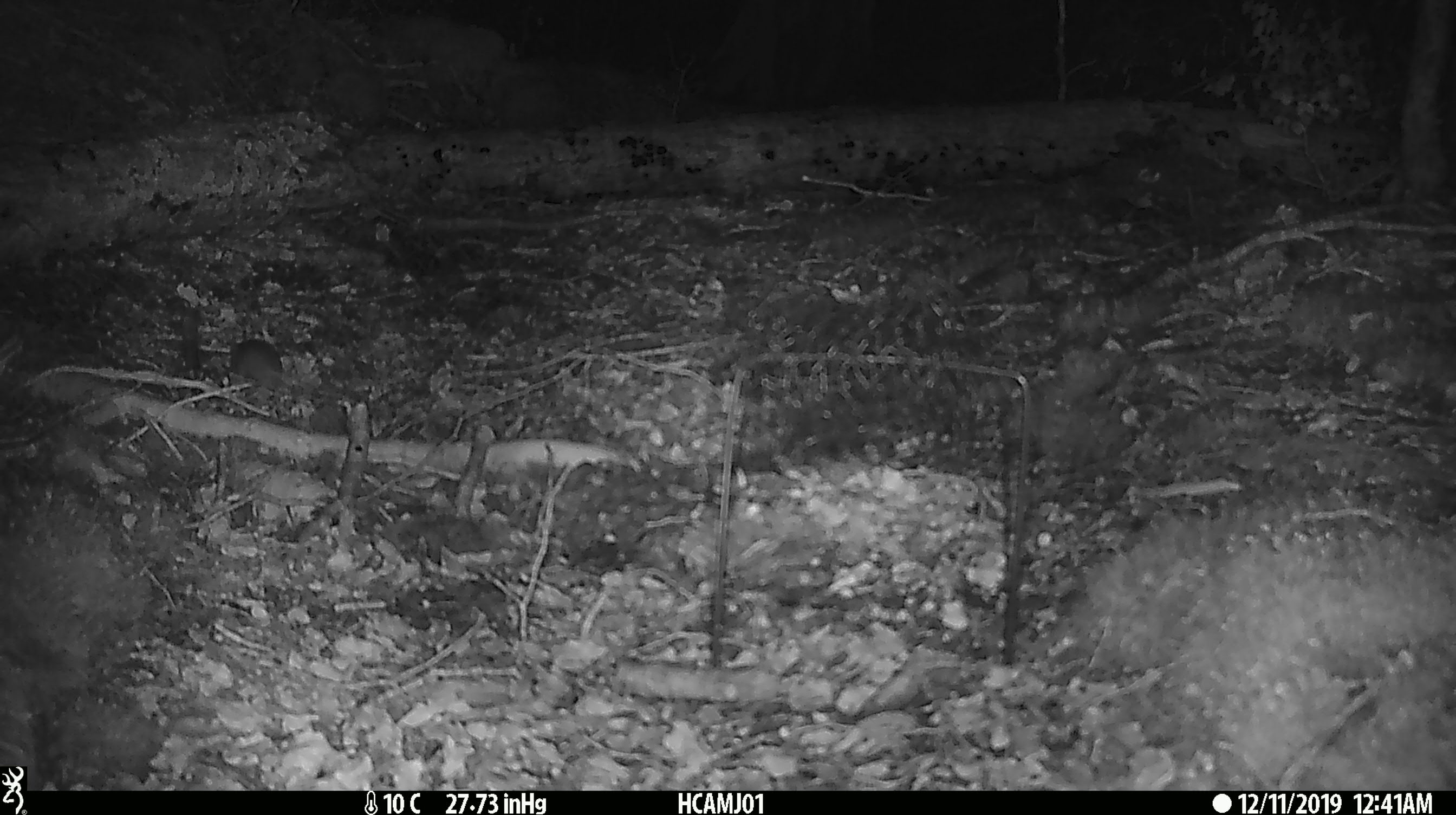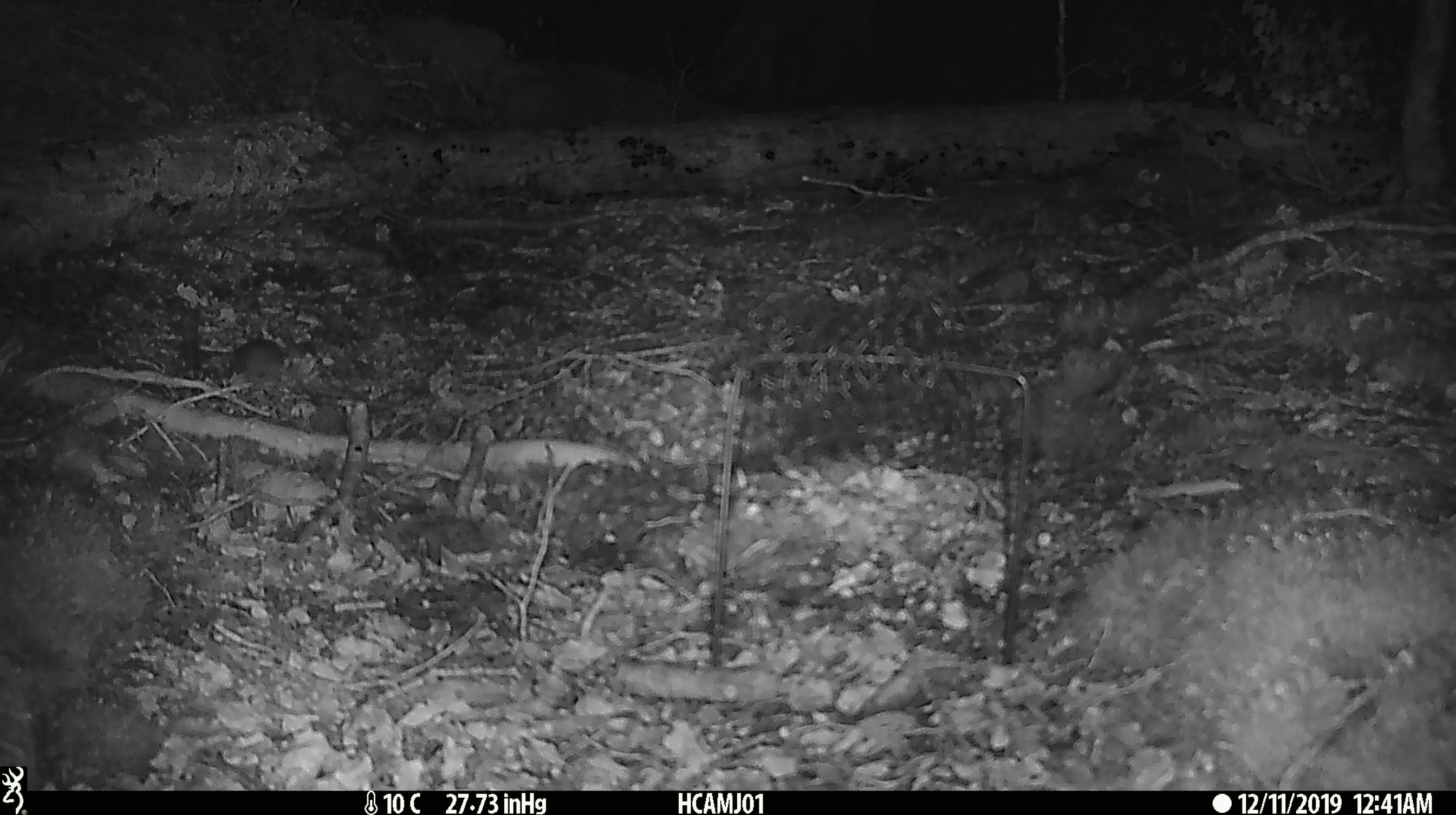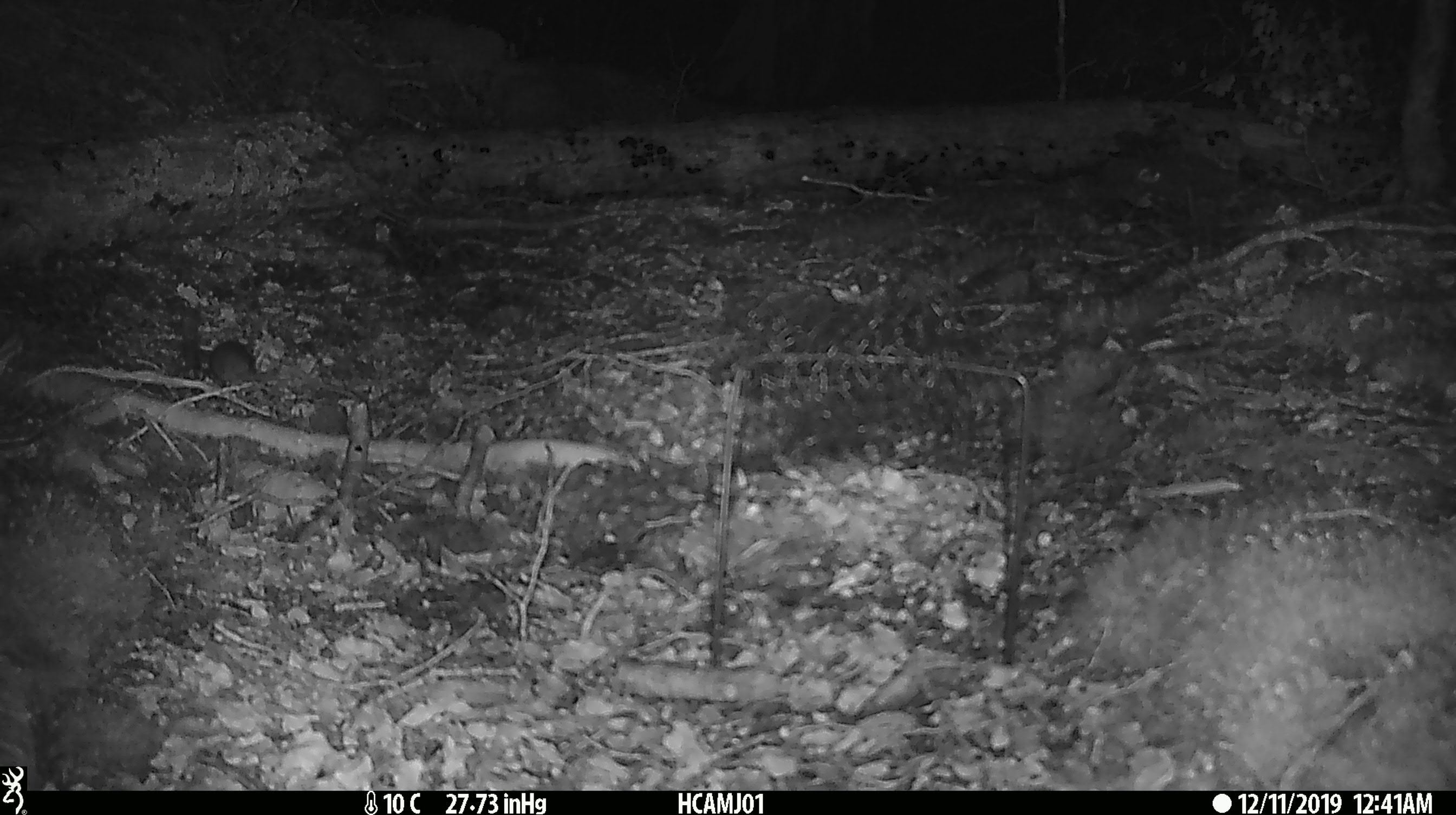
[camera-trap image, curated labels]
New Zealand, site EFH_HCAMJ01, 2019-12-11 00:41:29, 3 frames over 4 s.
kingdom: Animalia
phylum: Chordata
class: Mammalia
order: Rodentia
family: Muridae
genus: Mus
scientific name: Mus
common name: mouse